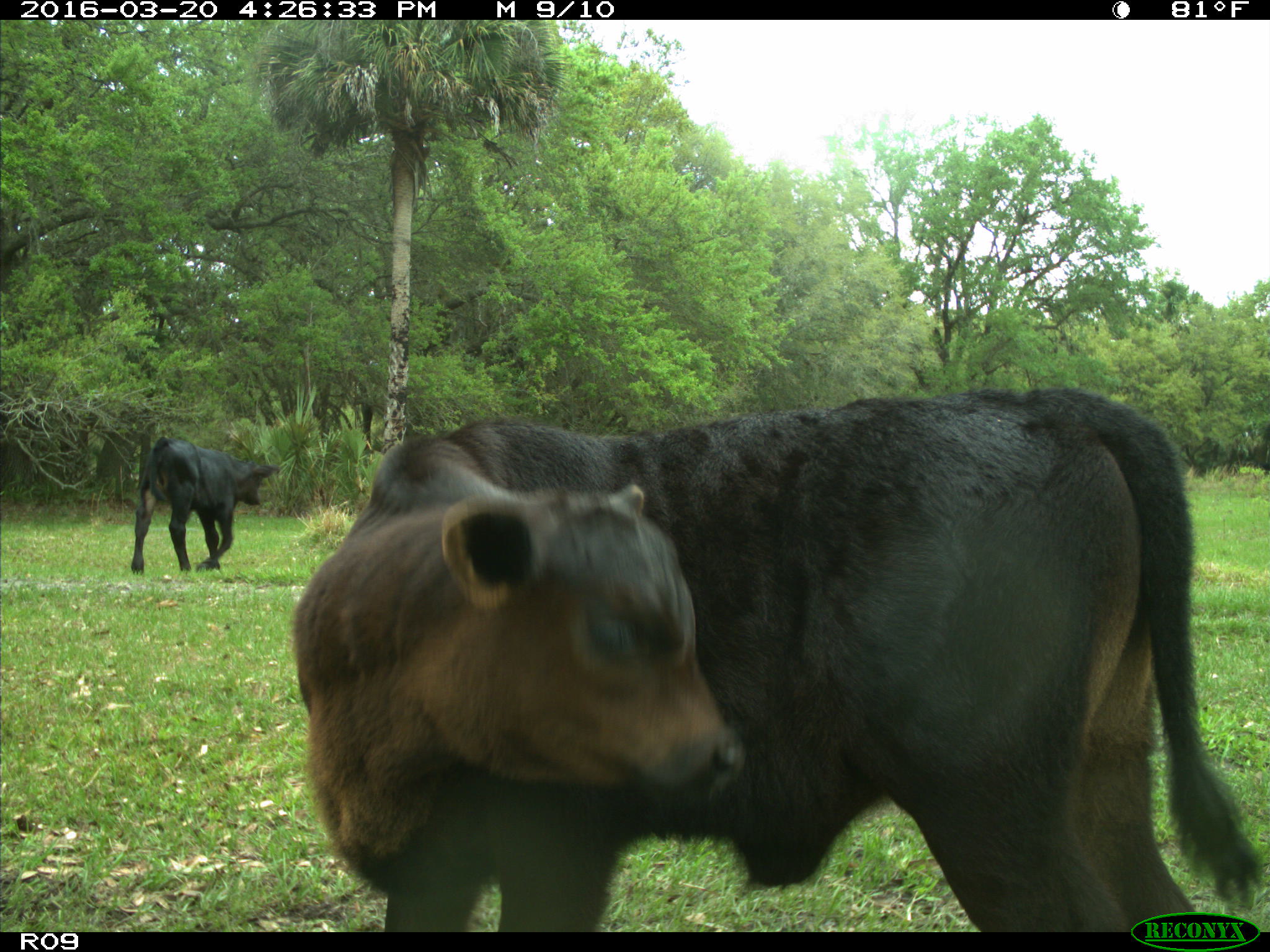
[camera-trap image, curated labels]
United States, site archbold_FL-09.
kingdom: Animalia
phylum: Chordata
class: Mammalia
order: Artiodactyla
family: Bovidae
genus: Bos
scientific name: Bos taurus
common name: domestic cow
Bos taurus (domestic cow).